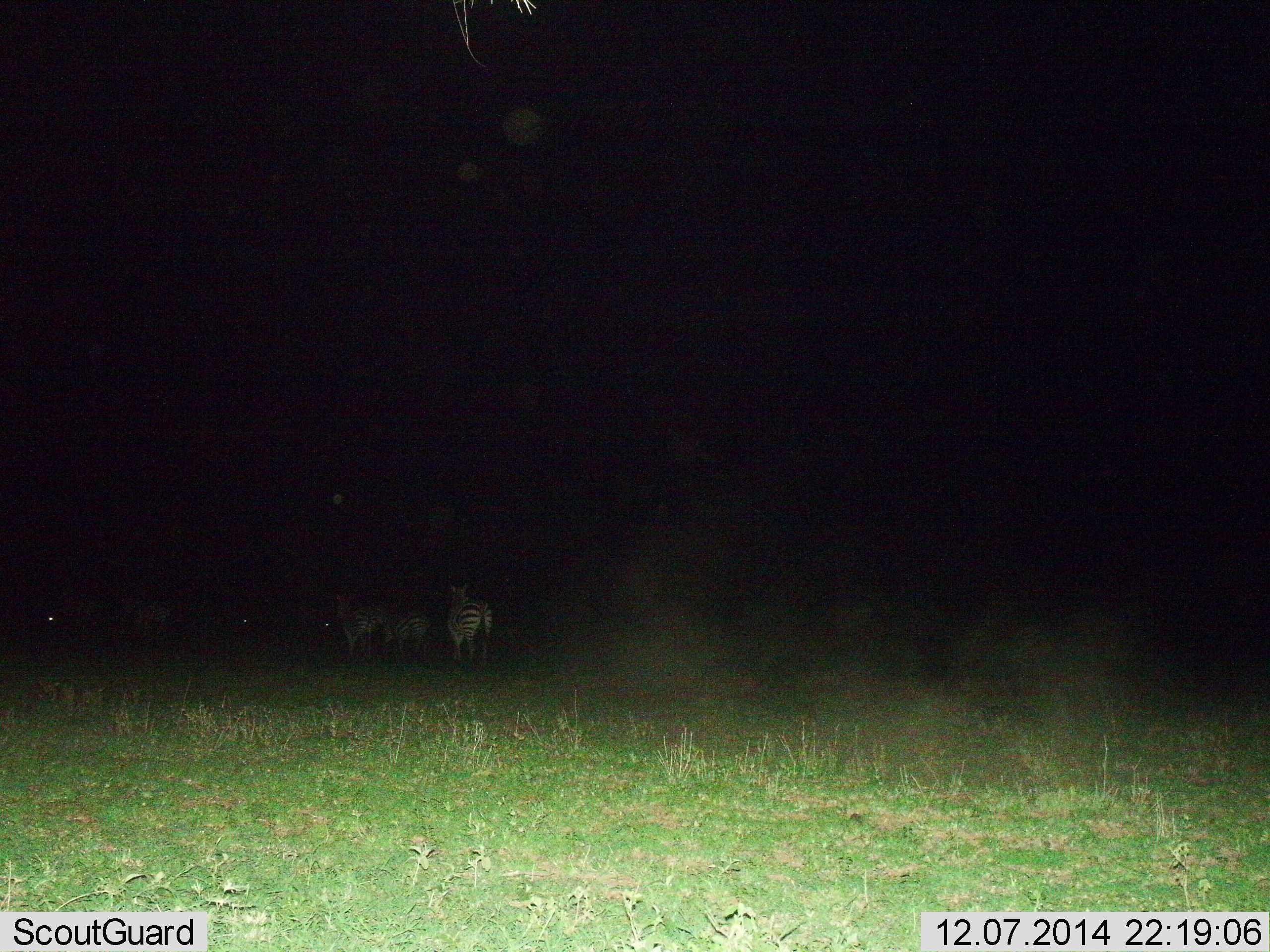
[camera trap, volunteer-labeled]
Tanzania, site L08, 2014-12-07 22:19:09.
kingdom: Animalia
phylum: Chordata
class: Mammalia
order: Perissodactyla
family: Equidae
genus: Equus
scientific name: Equus quagga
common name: plains zebra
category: zebra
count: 4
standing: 70%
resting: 0%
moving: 40%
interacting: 0%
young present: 0%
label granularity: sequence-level